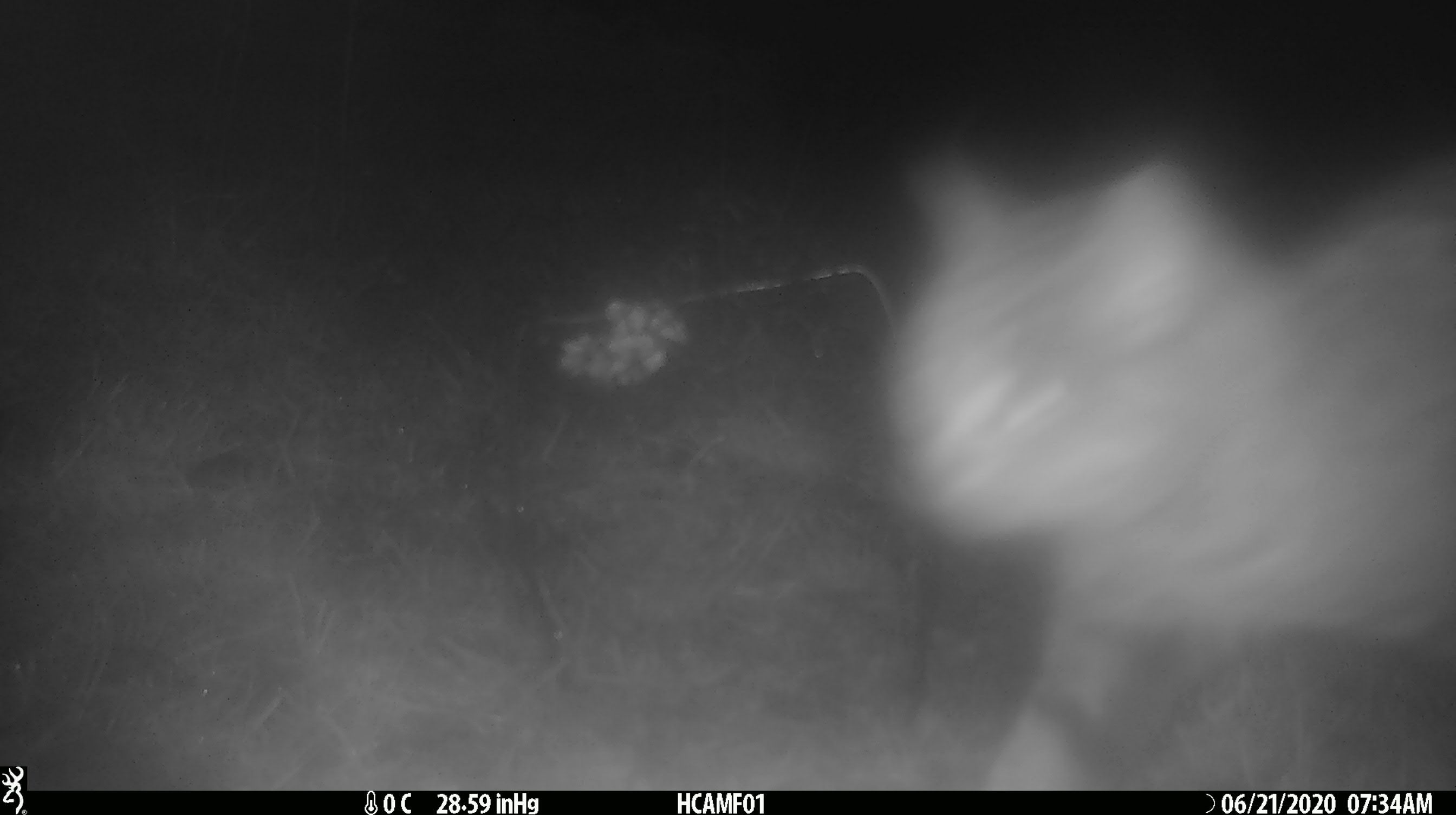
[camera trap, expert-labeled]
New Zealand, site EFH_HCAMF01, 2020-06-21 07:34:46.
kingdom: Animalia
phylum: Chordata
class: Mammalia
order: Carnivora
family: Felidae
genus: Felis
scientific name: Felis catus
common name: domestic cat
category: cat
Cat (domestic cat) (Felis catus).